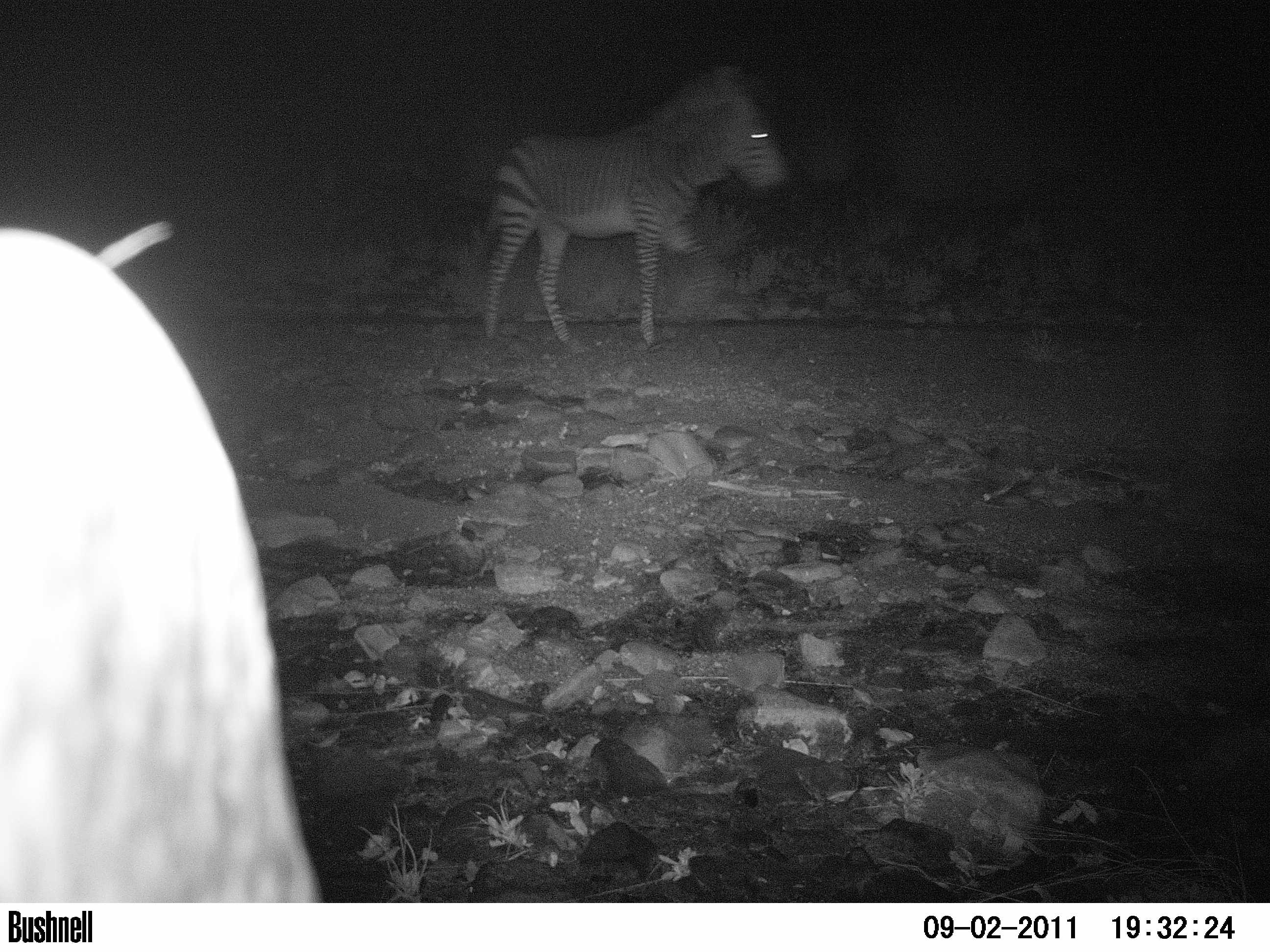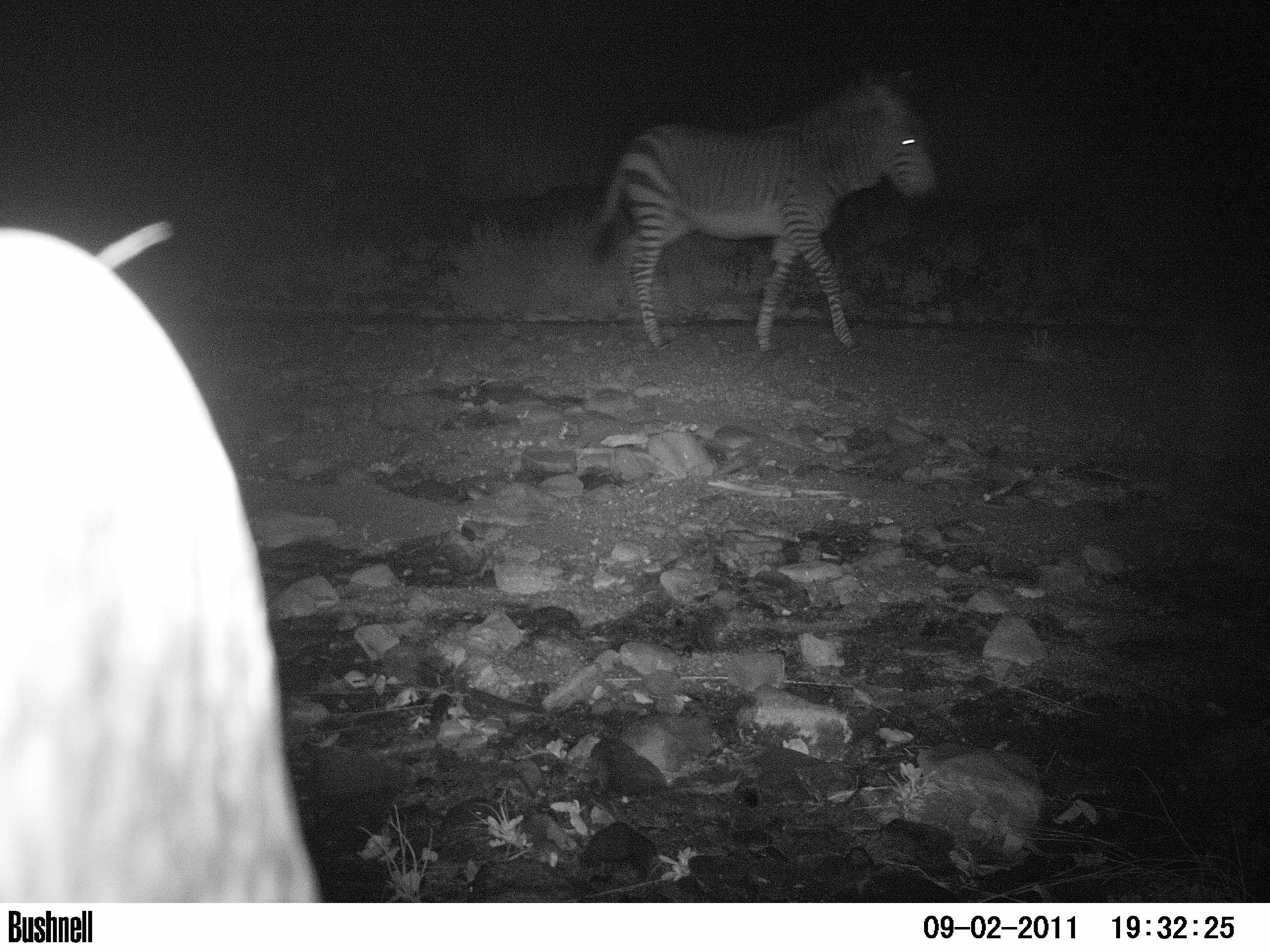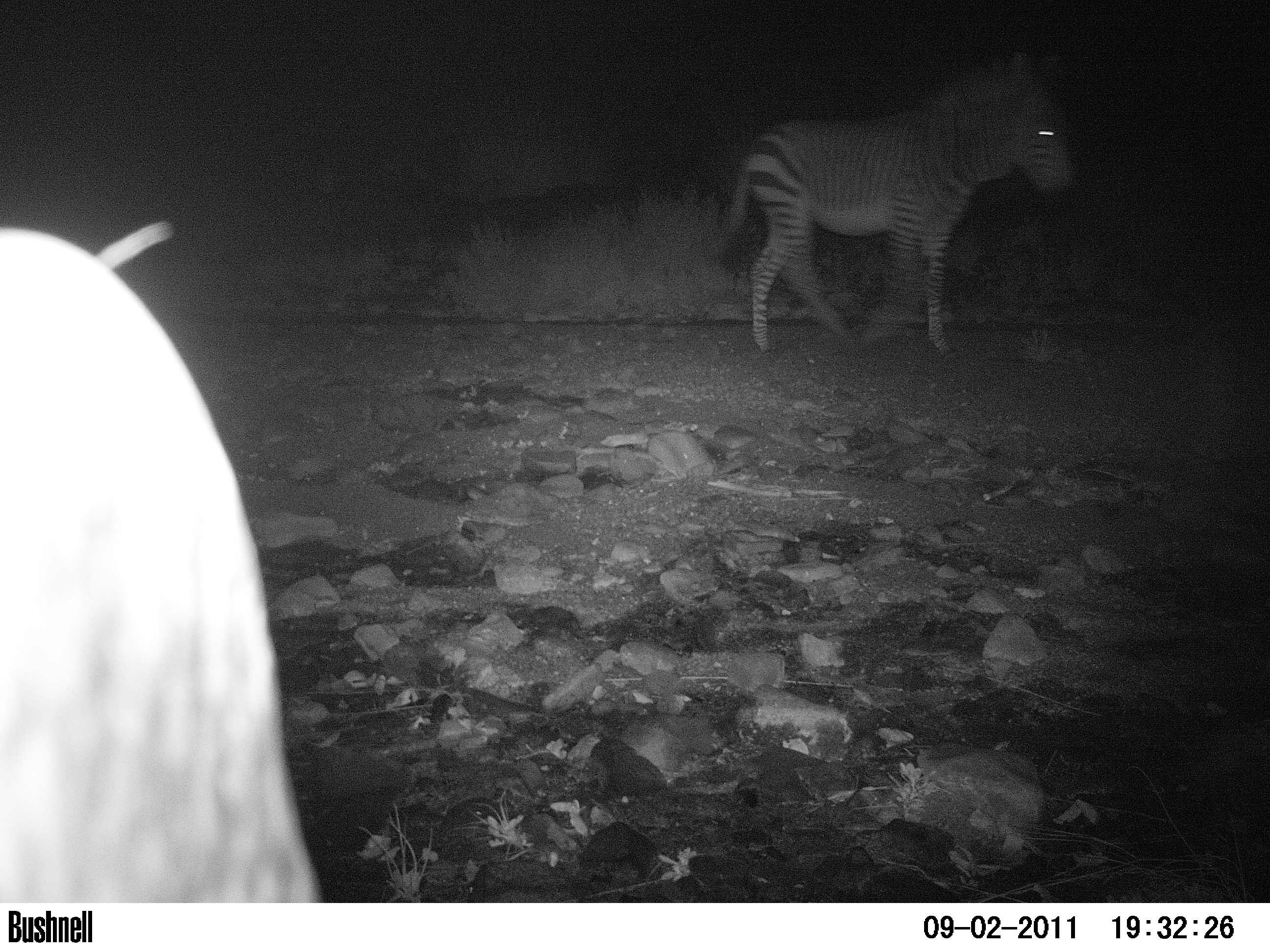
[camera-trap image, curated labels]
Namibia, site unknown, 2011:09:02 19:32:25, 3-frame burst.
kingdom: Animalia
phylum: Chordata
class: Mammalia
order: Perissodactyla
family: Equidae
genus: Equus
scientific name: Equus zebra hartmannae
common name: hartmann's mountain zebra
Equus zebra hartmannae (hartmann's mountain zebra).